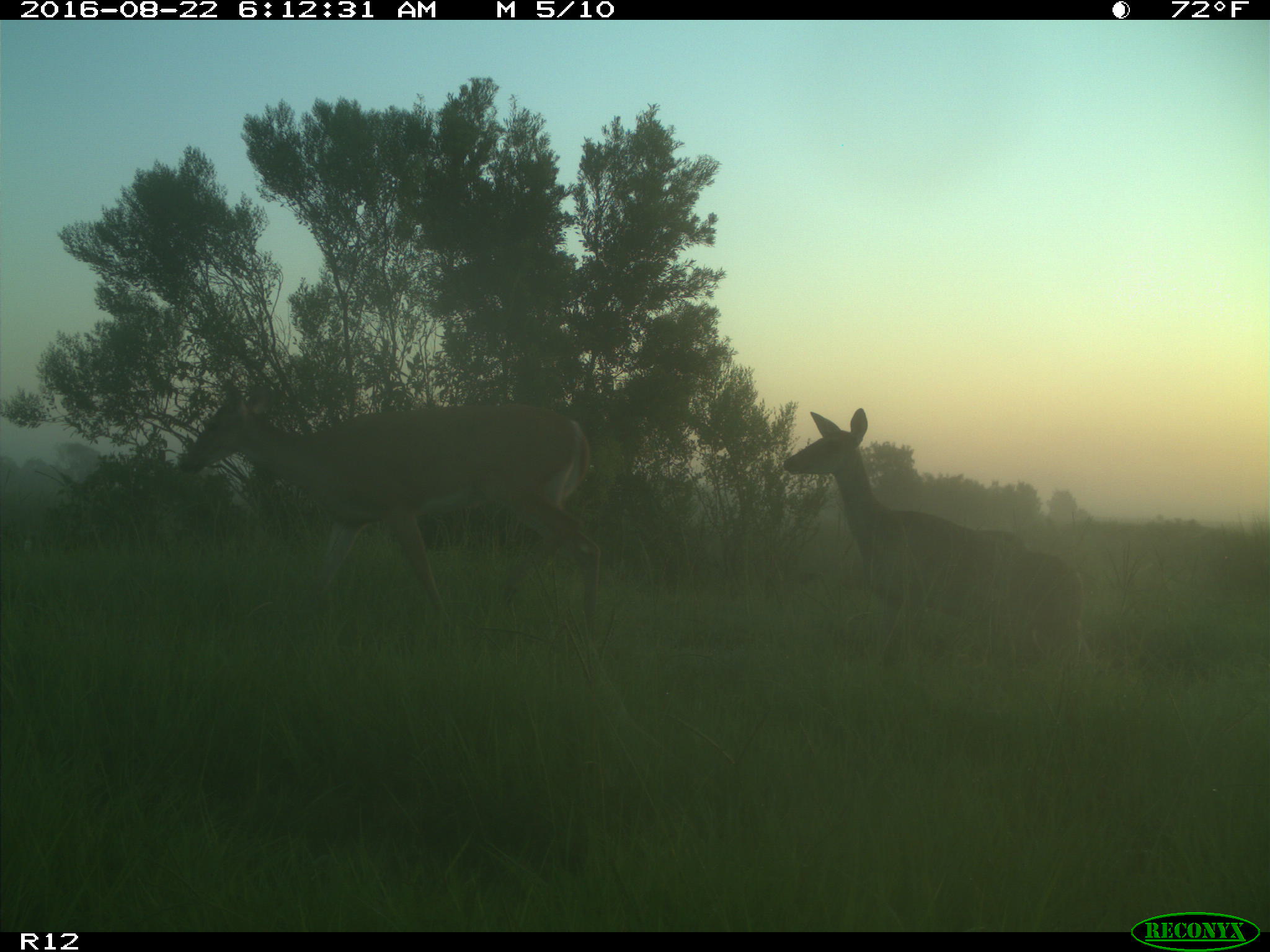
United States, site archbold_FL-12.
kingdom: Animalia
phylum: Chordata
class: Mammalia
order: Artiodactyla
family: Cervidae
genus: Odocoileus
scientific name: Odocoileus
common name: deer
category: unidentified deer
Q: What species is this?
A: Unidentified deer (deer) (Odocoileus).